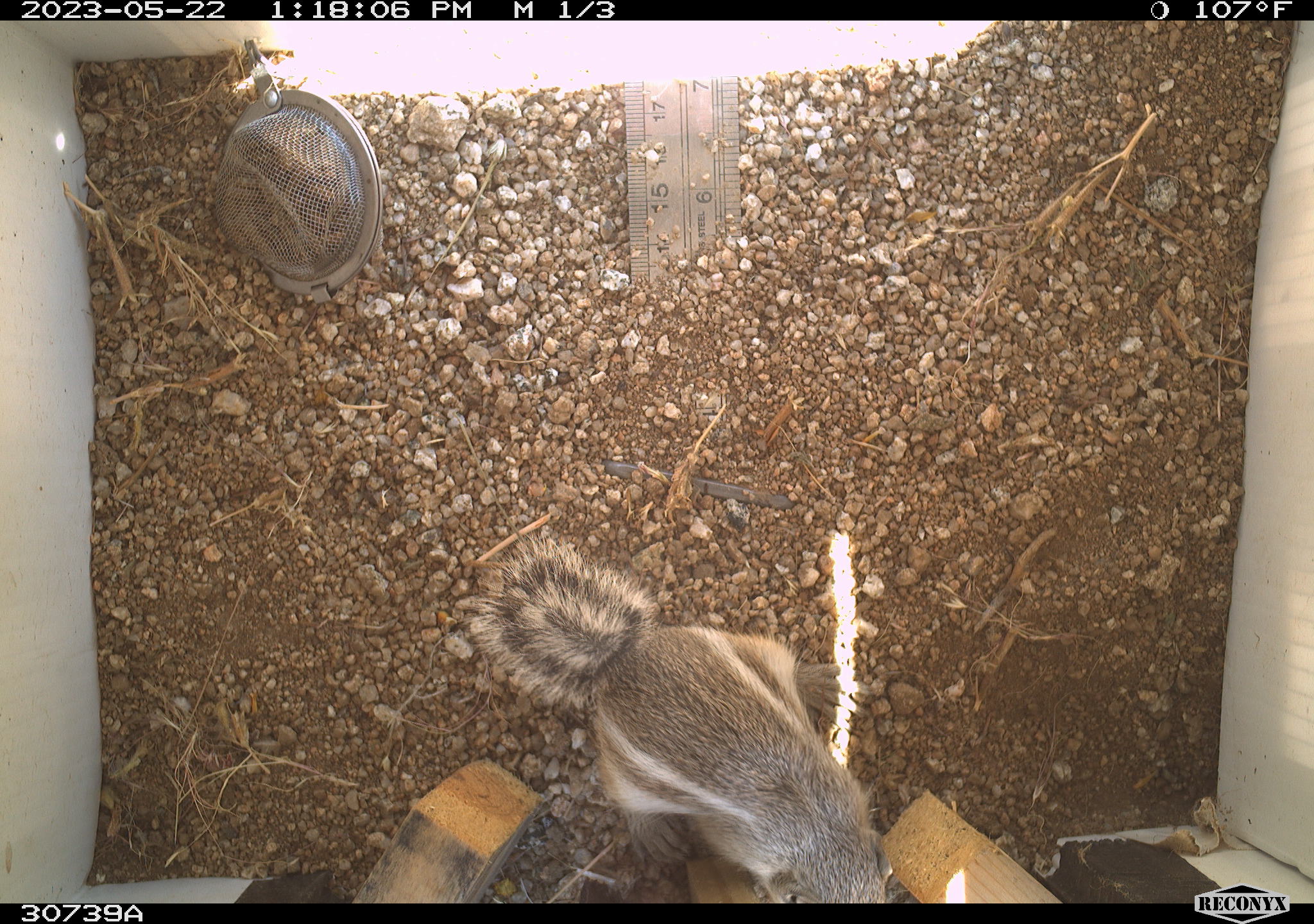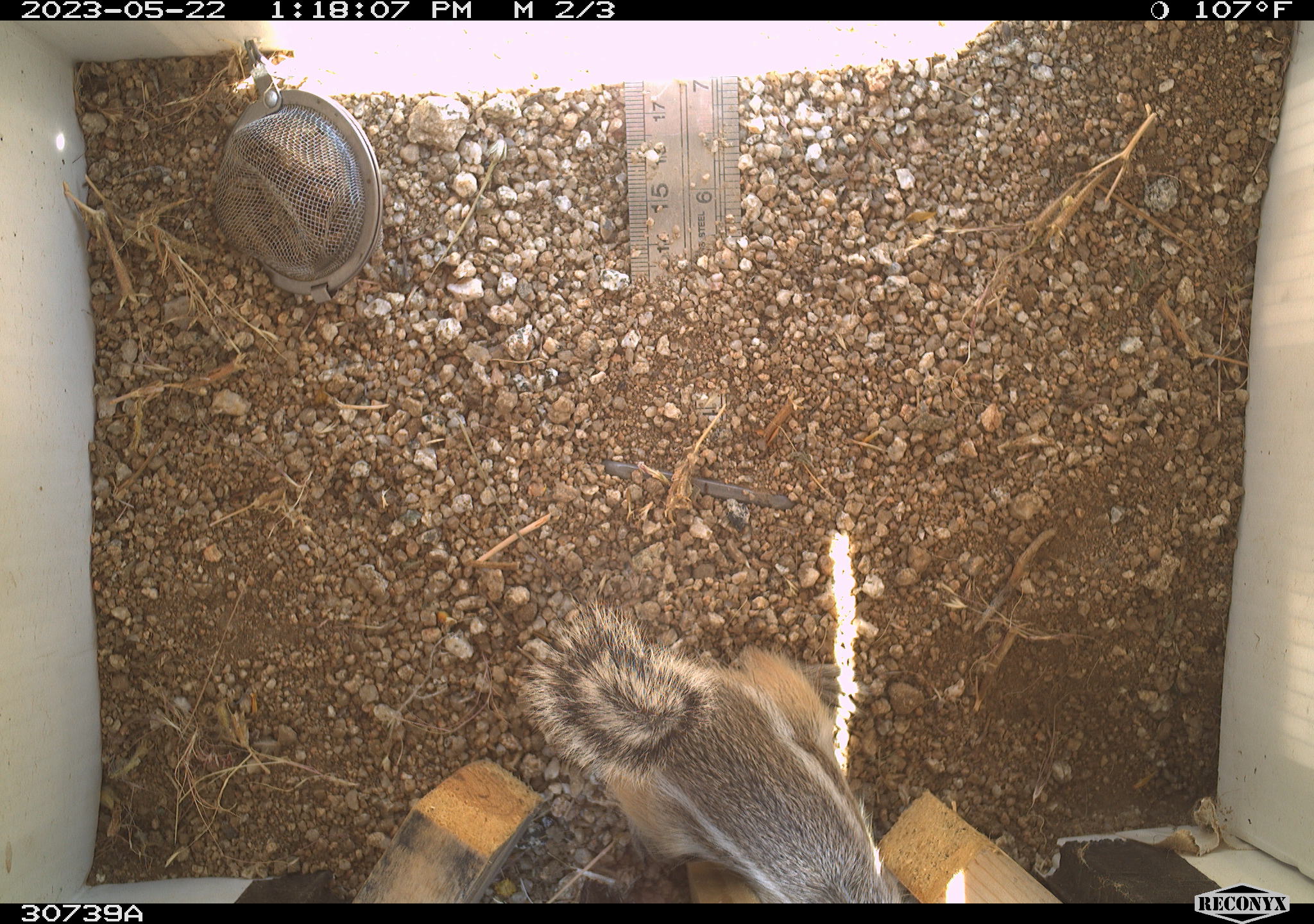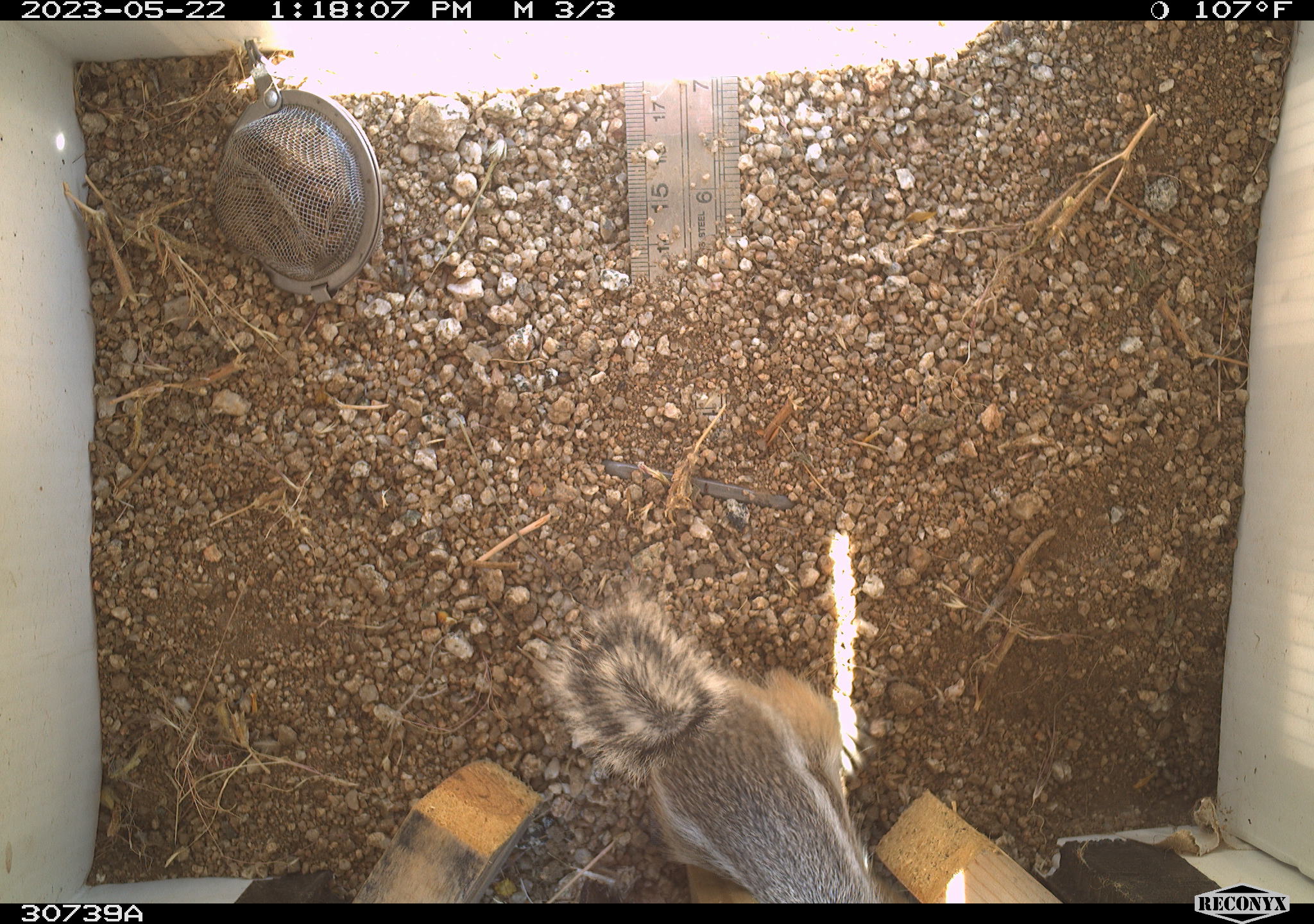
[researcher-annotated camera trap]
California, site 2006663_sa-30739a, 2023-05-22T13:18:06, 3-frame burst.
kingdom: Animalia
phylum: Chordata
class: Mammalia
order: Rodentia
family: Sciuridae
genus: Ammospermophilus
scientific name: Ammospermophilus leucurus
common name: white-tailed antelope squirrel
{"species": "white-tailed antelope squirrel (Ammospermophilus leucurus)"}